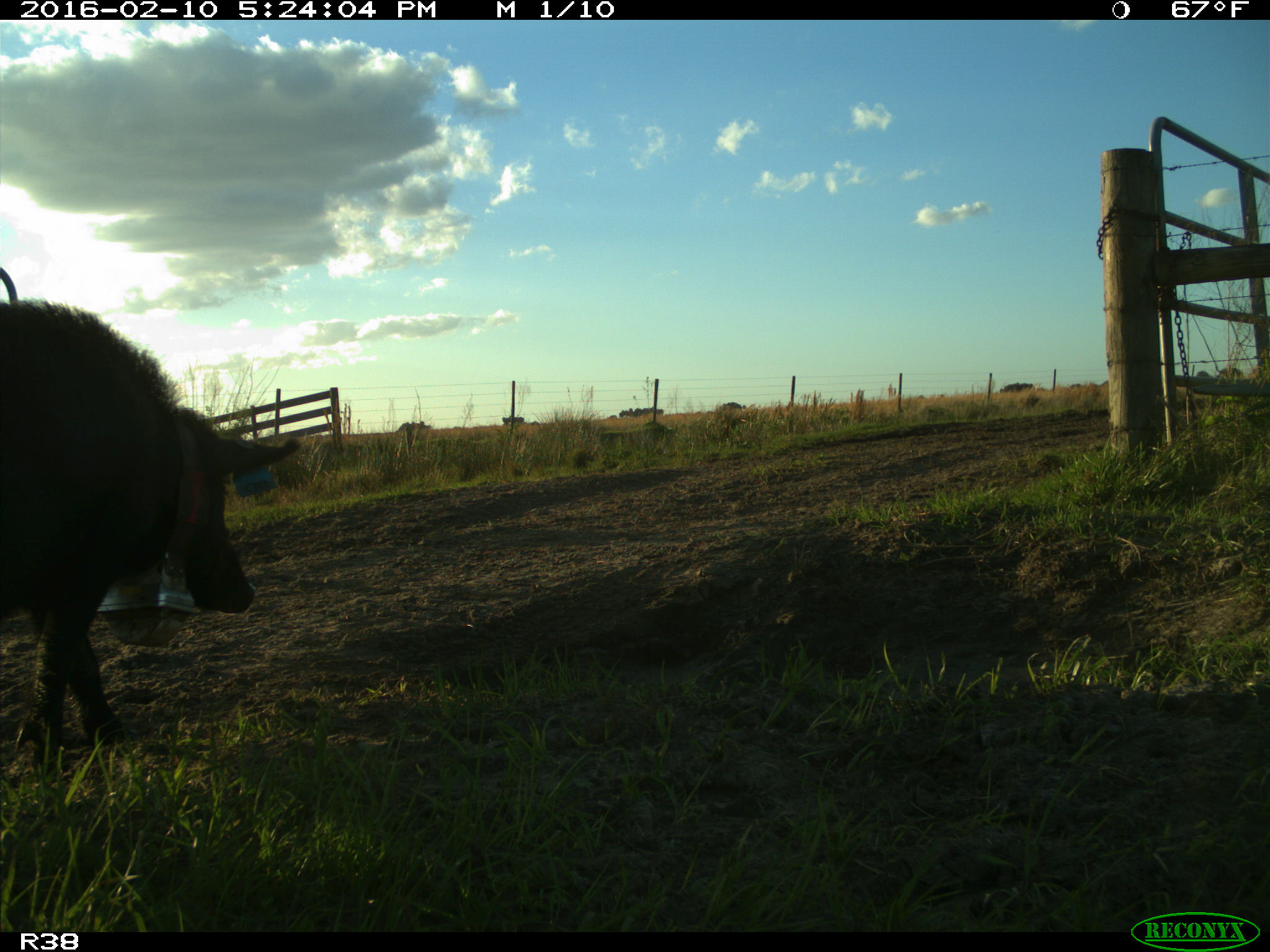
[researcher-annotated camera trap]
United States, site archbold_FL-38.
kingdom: Animalia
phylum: Chordata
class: Mammalia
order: Artiodactyla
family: Suidae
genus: Sus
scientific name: Sus scrofa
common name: wild boar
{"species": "Sus scrofa (wild boar)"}